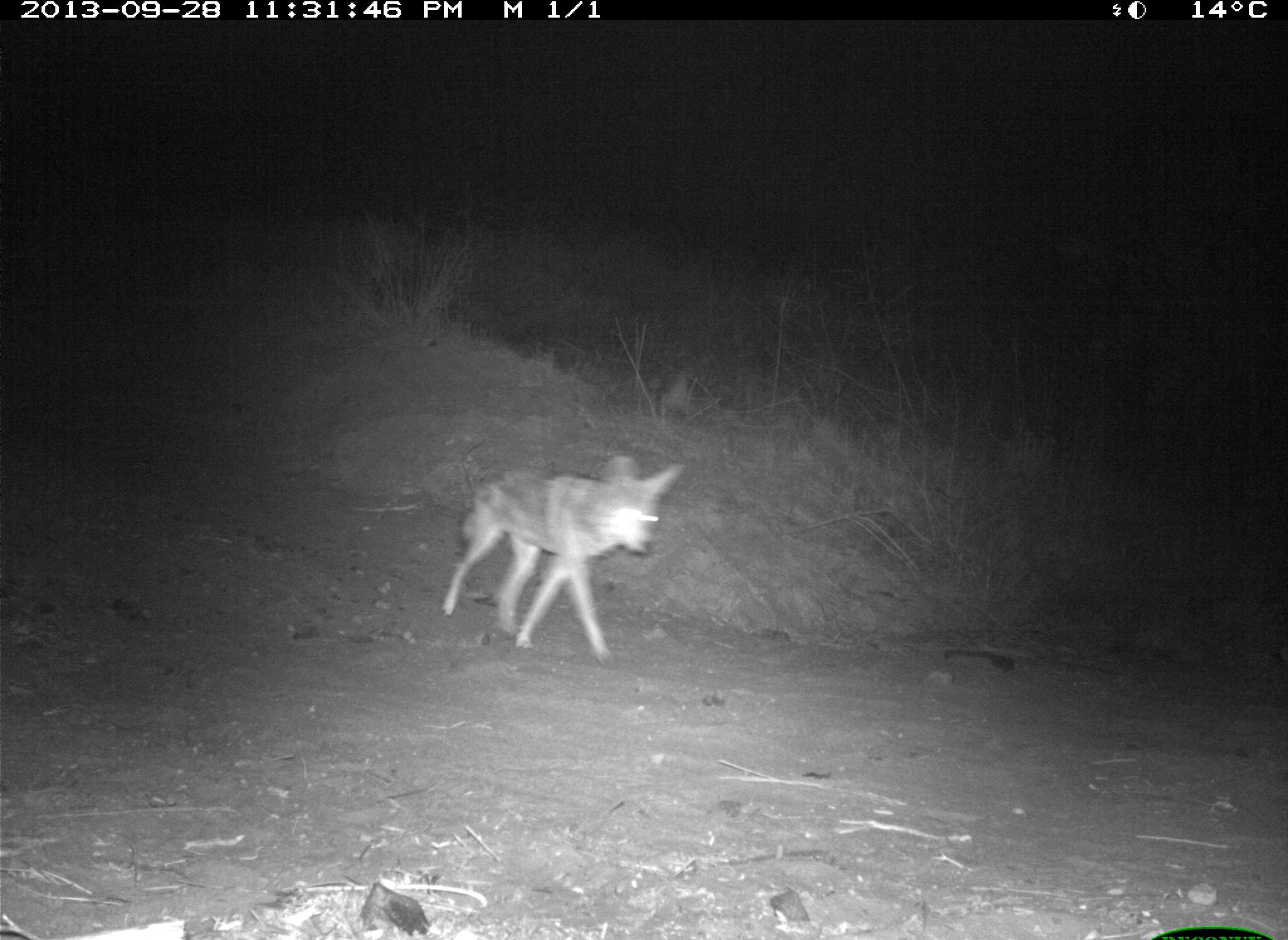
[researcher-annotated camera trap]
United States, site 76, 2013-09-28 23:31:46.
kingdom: Animalia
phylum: Chordata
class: Mammalia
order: Carnivora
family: Canidae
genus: Canis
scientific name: Canis latrans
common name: coyote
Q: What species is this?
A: Coyote (Canis latrans).